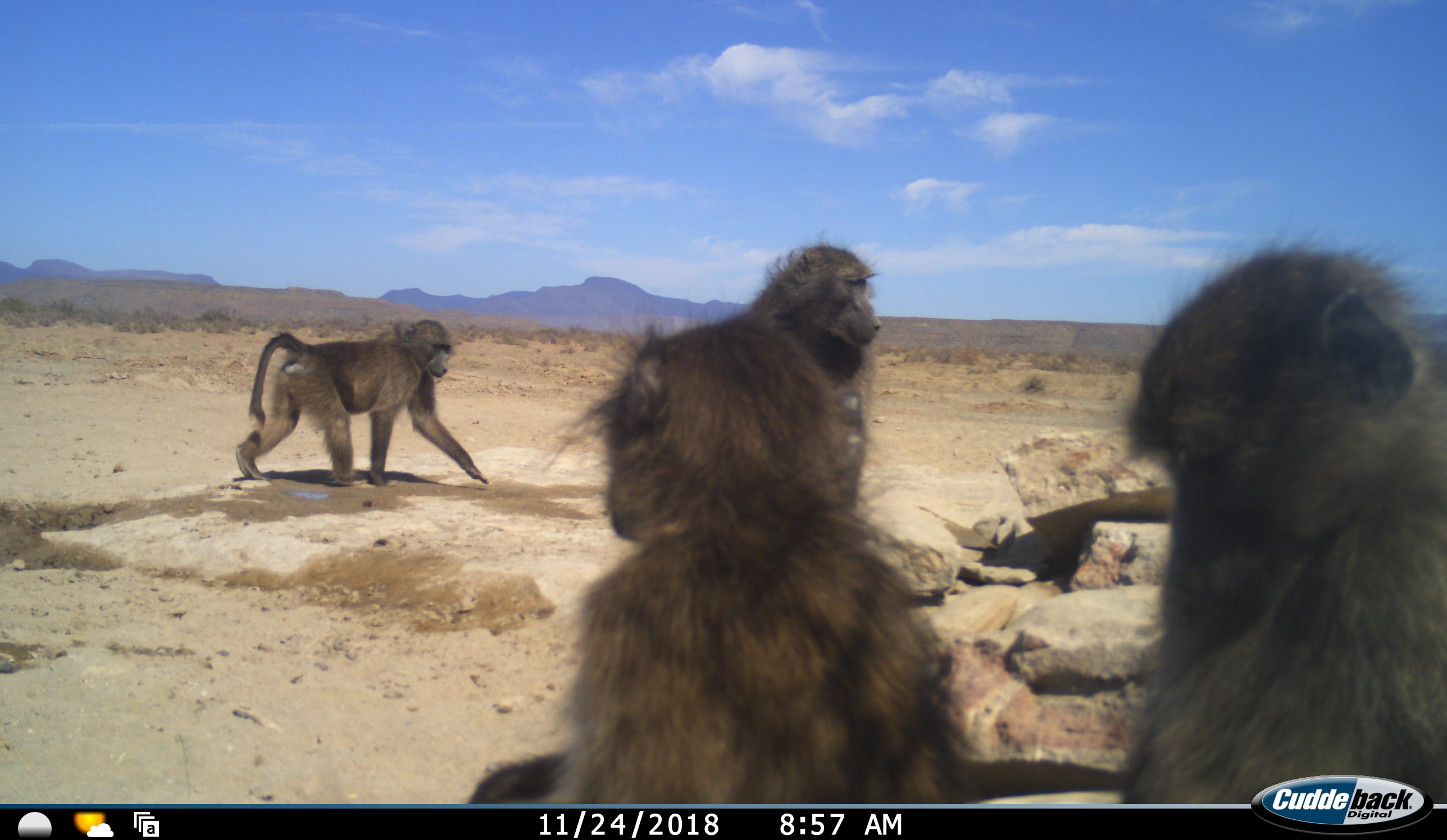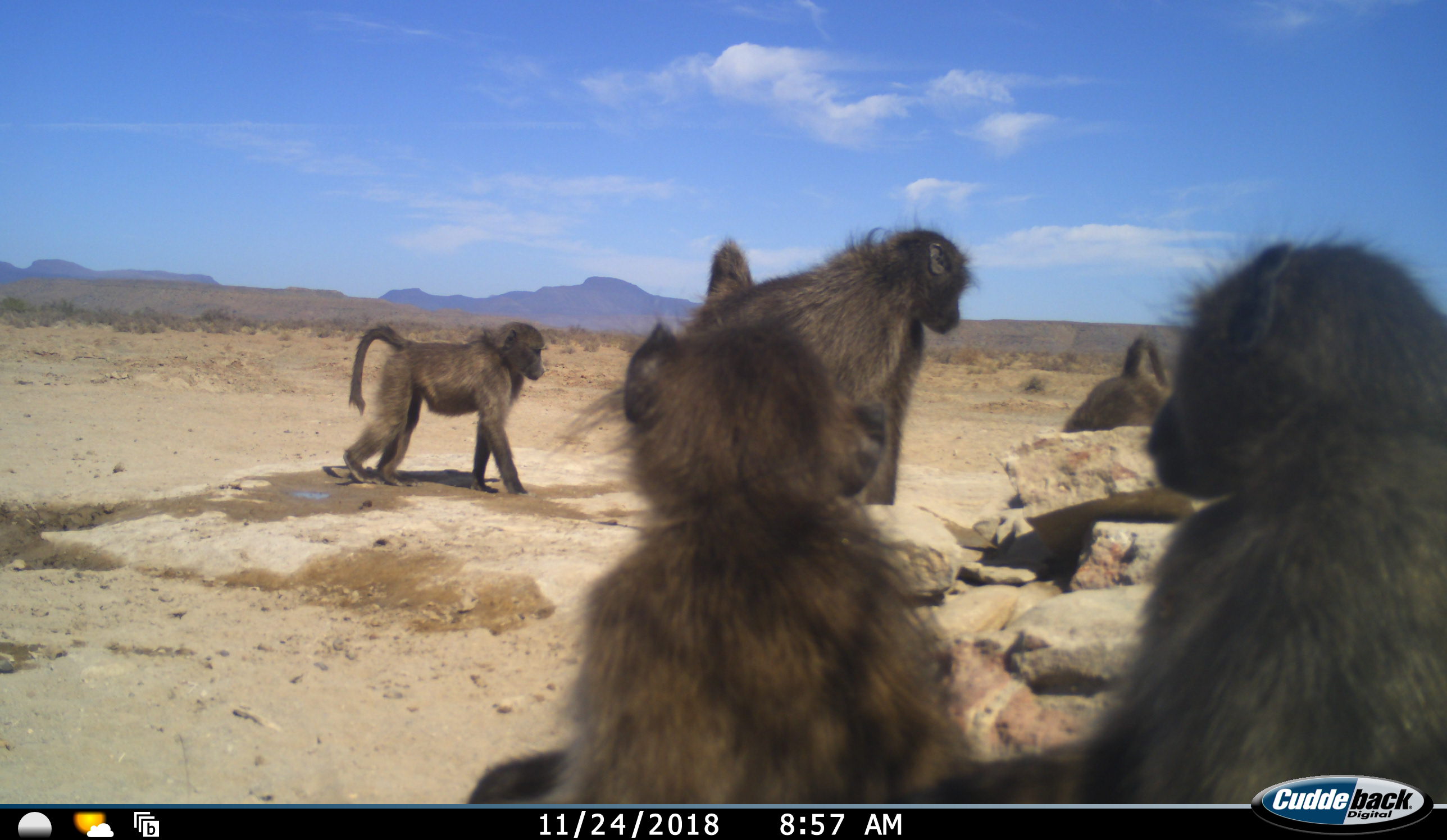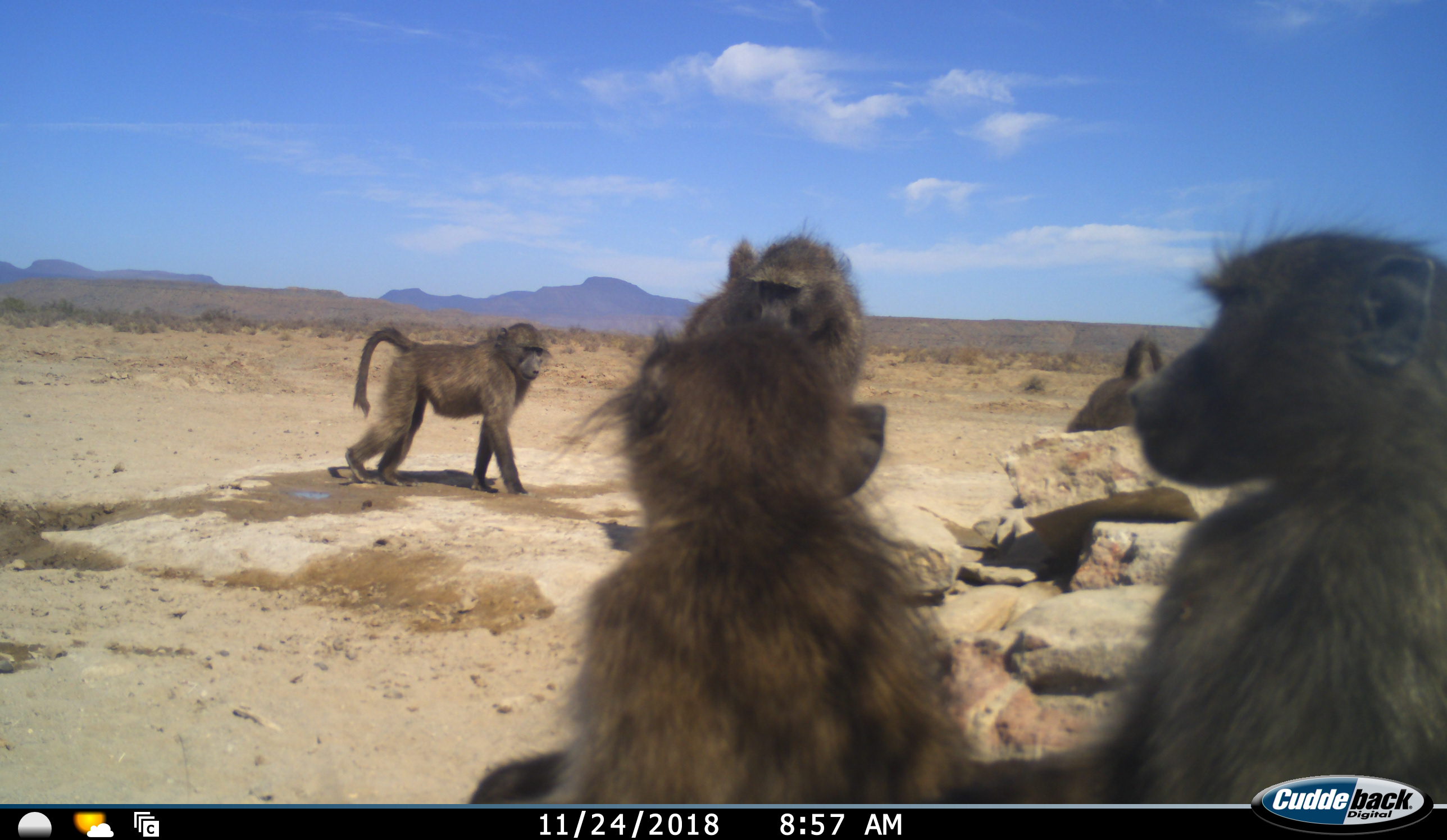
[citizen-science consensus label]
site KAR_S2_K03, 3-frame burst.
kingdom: Animalia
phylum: Chordata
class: Mammalia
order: Primates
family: Cercopithecidae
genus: Papio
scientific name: Papio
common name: baboon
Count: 5.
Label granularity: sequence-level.